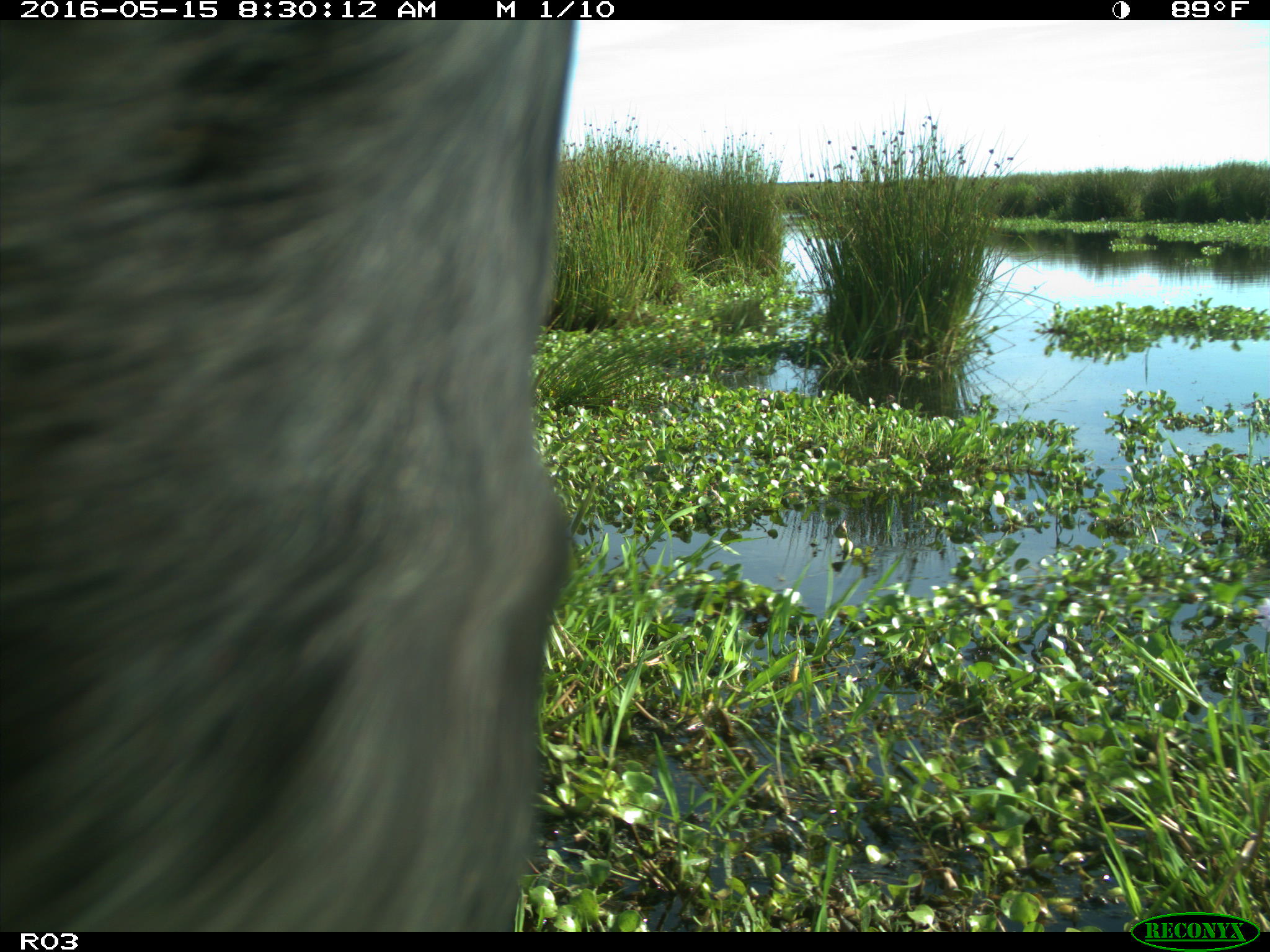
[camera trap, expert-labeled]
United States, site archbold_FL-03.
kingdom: Animalia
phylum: Chordata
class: Mammalia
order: Artiodactyla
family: Bovidae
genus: Bos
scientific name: Bos taurus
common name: domestic cow